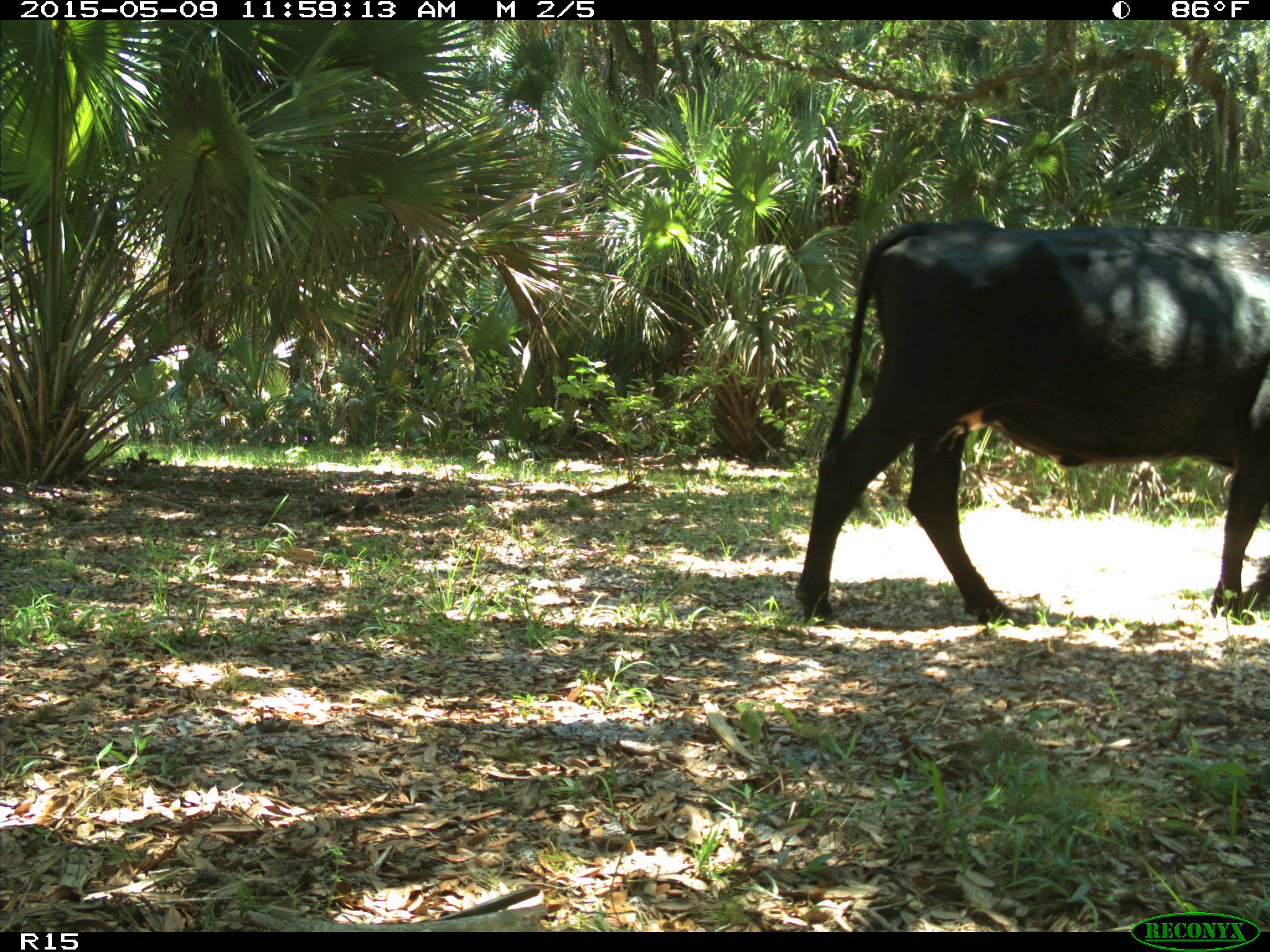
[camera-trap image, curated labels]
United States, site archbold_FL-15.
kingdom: Animalia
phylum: Chordata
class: Mammalia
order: Artiodactyla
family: Bovidae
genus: Bos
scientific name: Bos taurus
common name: domestic cow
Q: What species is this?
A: Bos taurus (domestic cow).